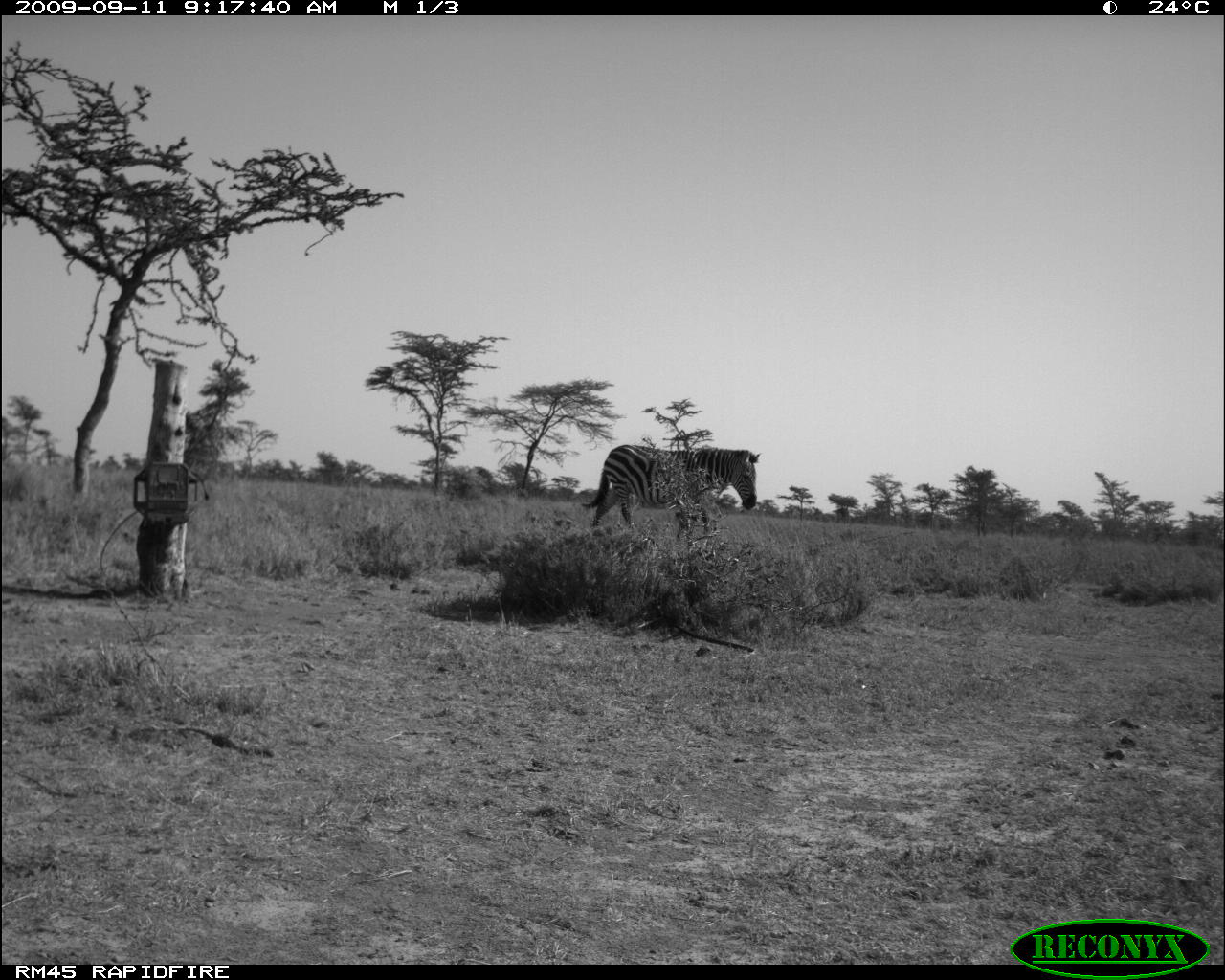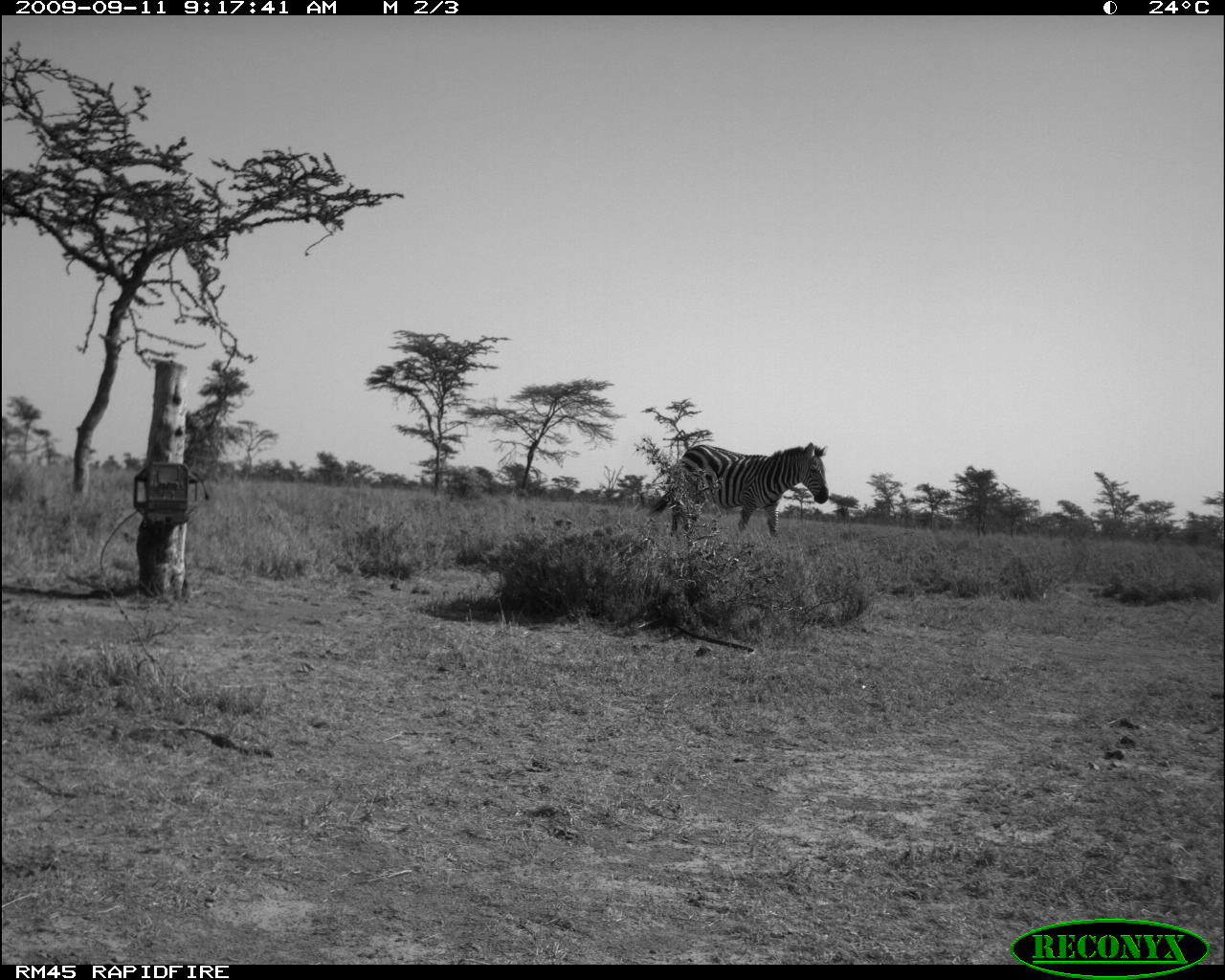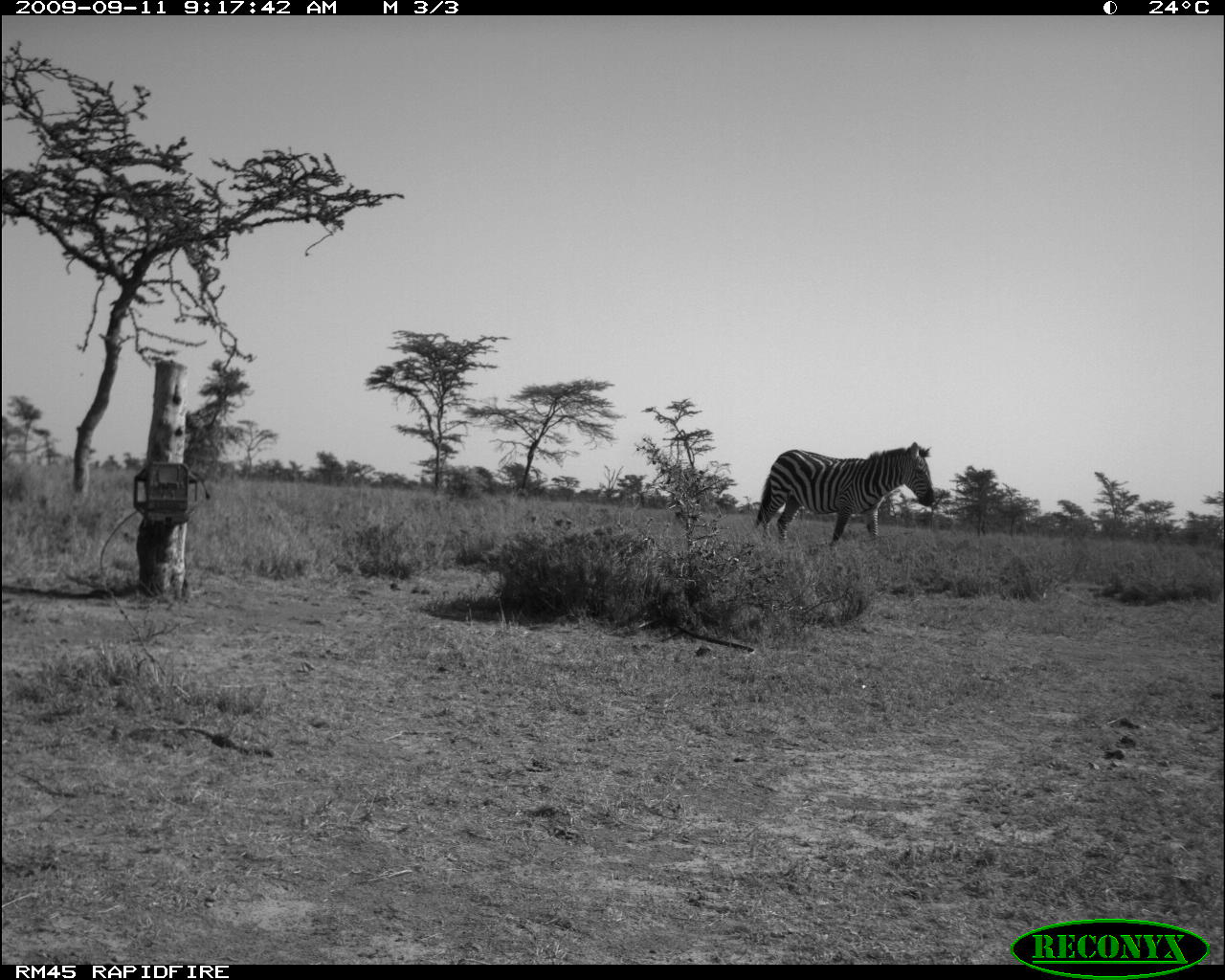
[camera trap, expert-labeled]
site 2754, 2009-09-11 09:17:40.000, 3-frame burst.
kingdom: Animalia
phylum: Chordata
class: Mammalia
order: Perissodactyla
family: Equidae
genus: Equus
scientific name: Equus quagga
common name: plains zebra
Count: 1.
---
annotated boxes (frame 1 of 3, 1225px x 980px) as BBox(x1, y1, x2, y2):
equus quagga: BBox(579, 443, 762, 530)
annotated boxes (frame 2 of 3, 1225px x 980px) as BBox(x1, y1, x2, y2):
equus quagga: BBox(644, 441, 830, 542)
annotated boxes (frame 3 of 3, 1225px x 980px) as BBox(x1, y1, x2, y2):
equus quagga: BBox(751, 439, 937, 548)